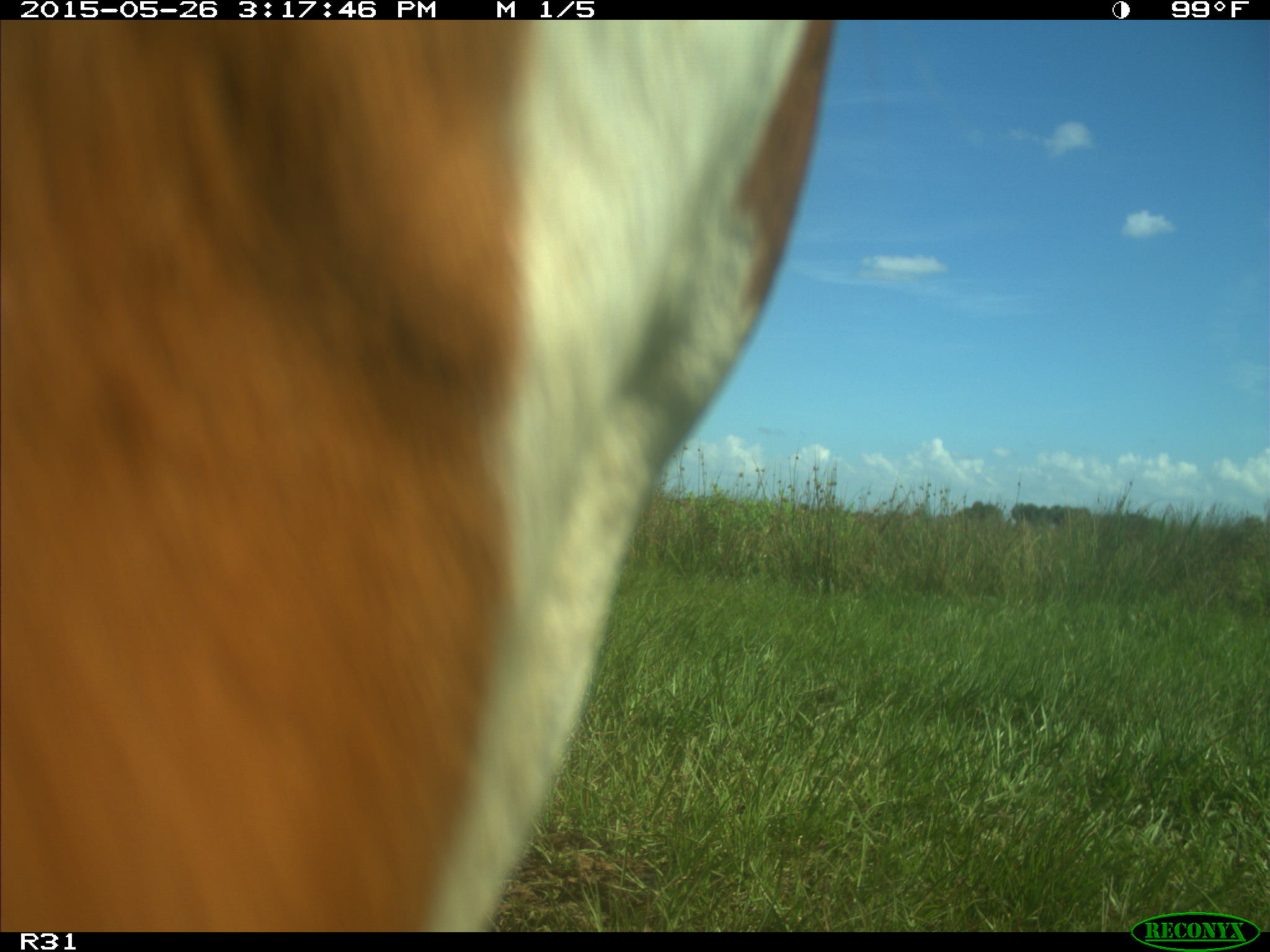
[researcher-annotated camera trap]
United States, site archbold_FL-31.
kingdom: Animalia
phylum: Chordata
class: Mammalia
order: Artiodactyla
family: Bovidae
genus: Bos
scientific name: Bos taurus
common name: domestic cow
Bos taurus (domestic cow).